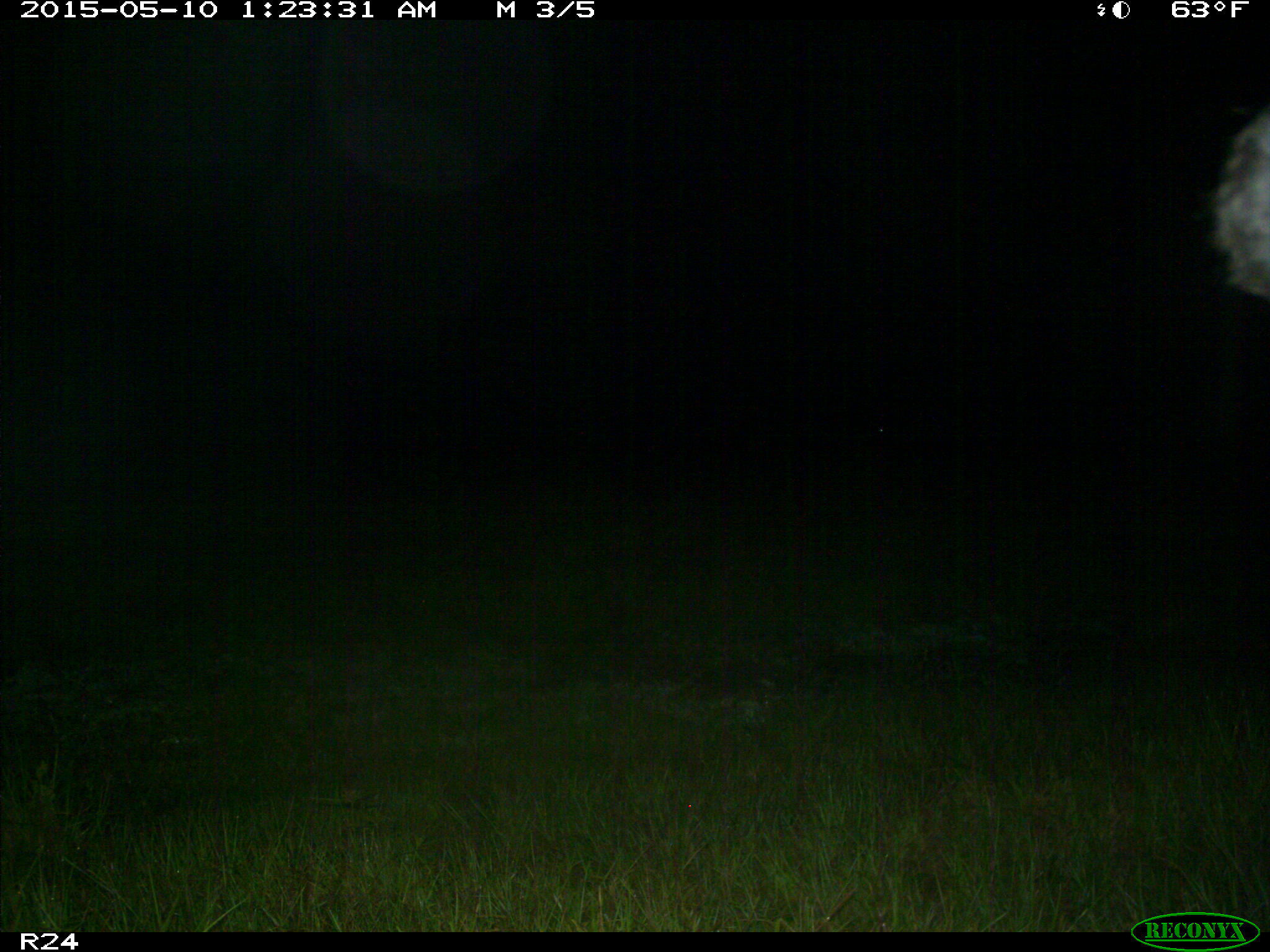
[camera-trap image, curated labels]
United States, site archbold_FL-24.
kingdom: Animalia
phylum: Chordata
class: Mammalia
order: Artiodactyla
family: Bovidae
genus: Bos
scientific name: Bos taurus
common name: domestic cow